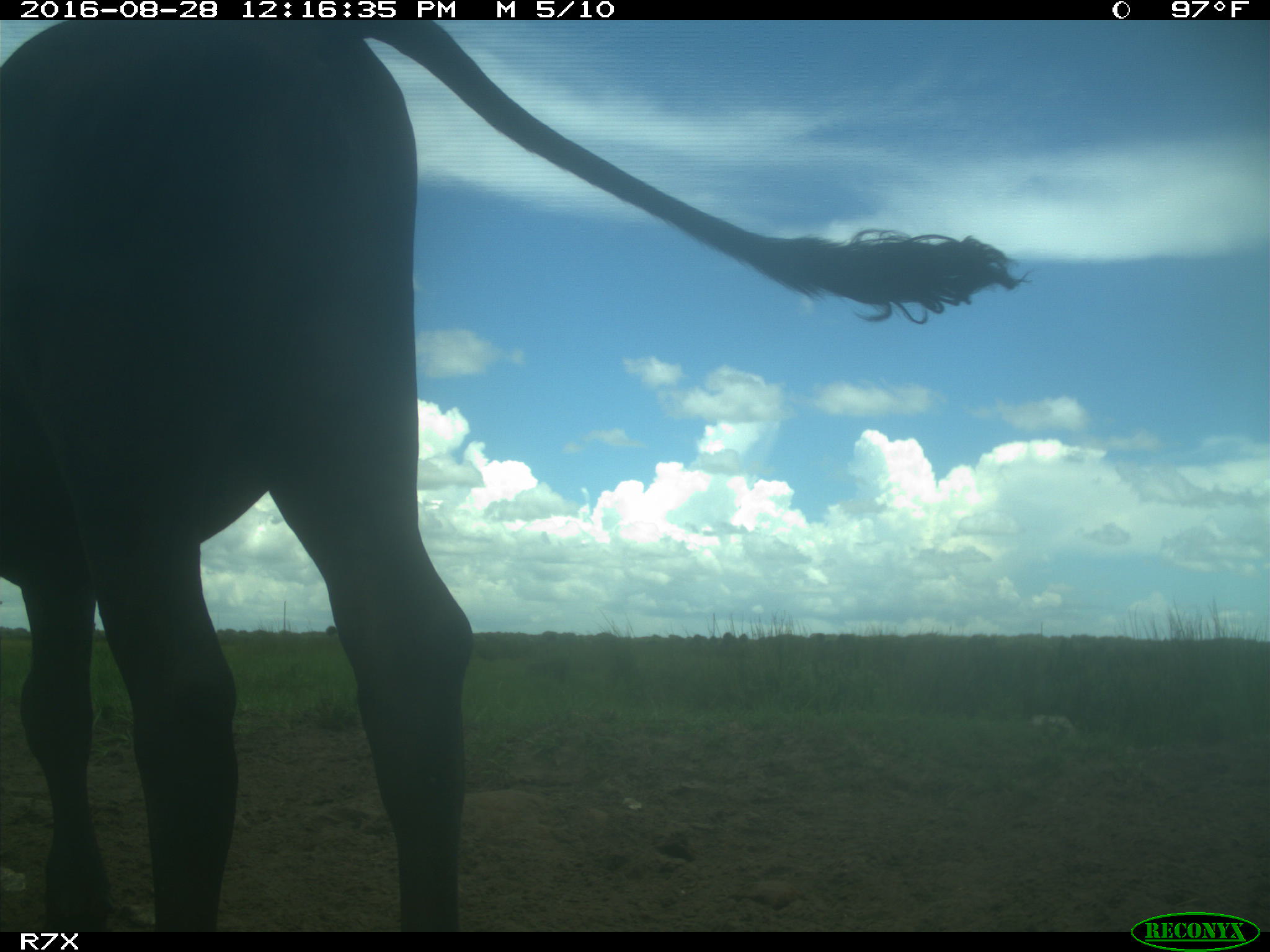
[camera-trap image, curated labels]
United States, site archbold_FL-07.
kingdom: Animalia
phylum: Chordata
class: Mammalia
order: Artiodactyla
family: Bovidae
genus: Bos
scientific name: Bos taurus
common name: domestic cow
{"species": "Bos taurus (domestic cow)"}